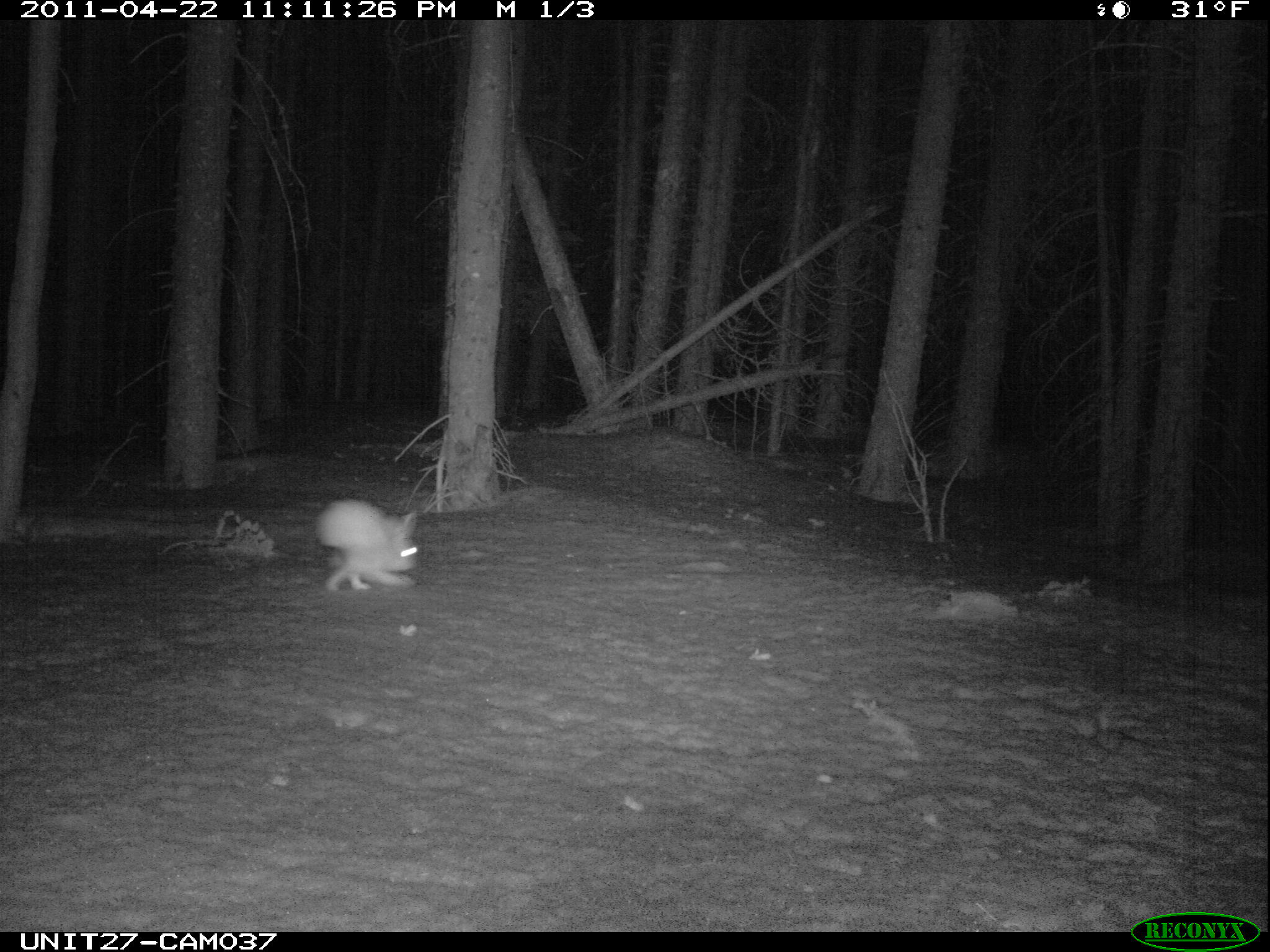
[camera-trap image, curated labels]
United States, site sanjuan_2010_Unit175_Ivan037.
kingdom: Animalia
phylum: Chordata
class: Mammalia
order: Lagomorpha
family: Leporidae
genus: Lepus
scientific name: Lepus americanus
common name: snowshoe hare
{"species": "Lepus americanus (snowshoe hare)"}